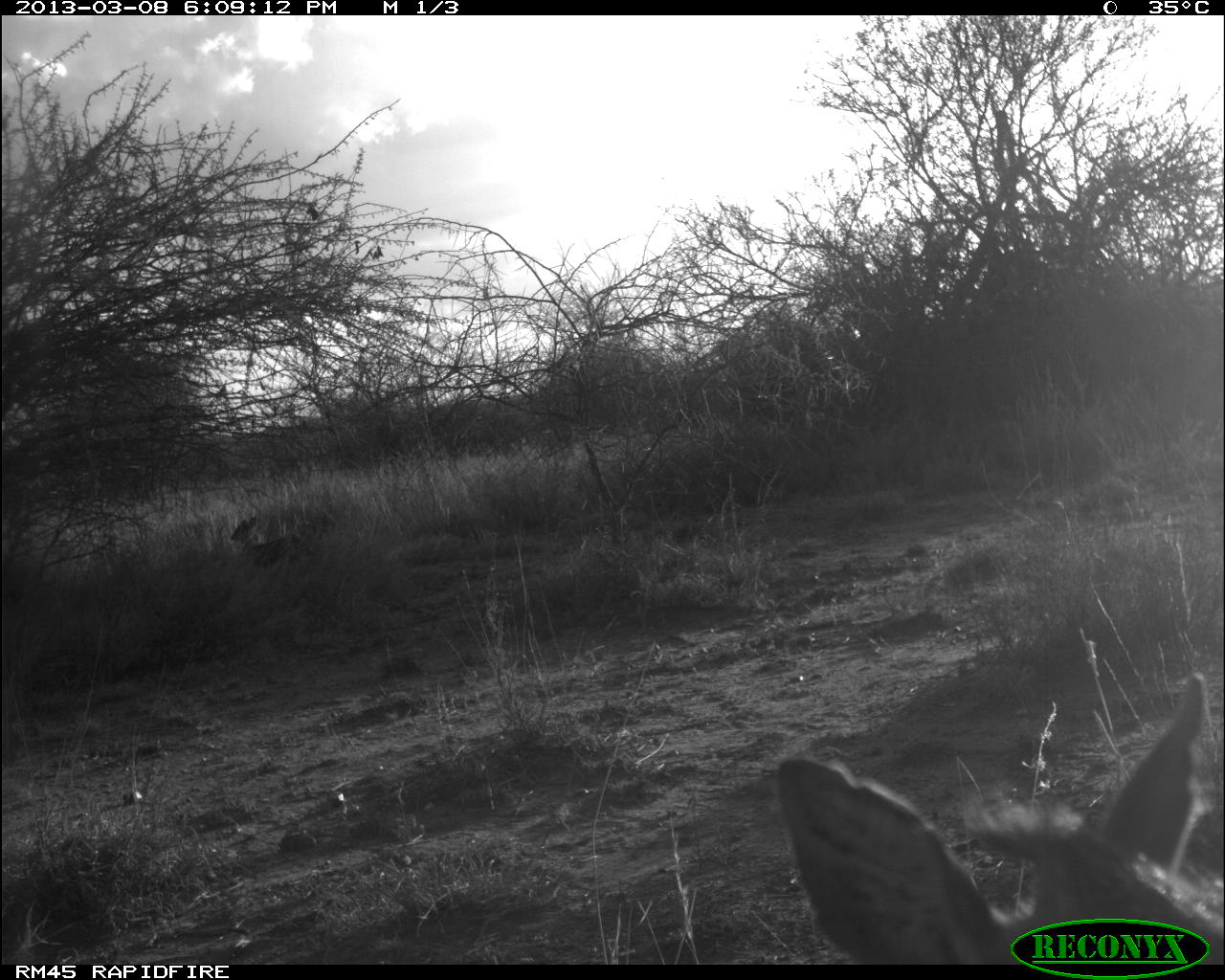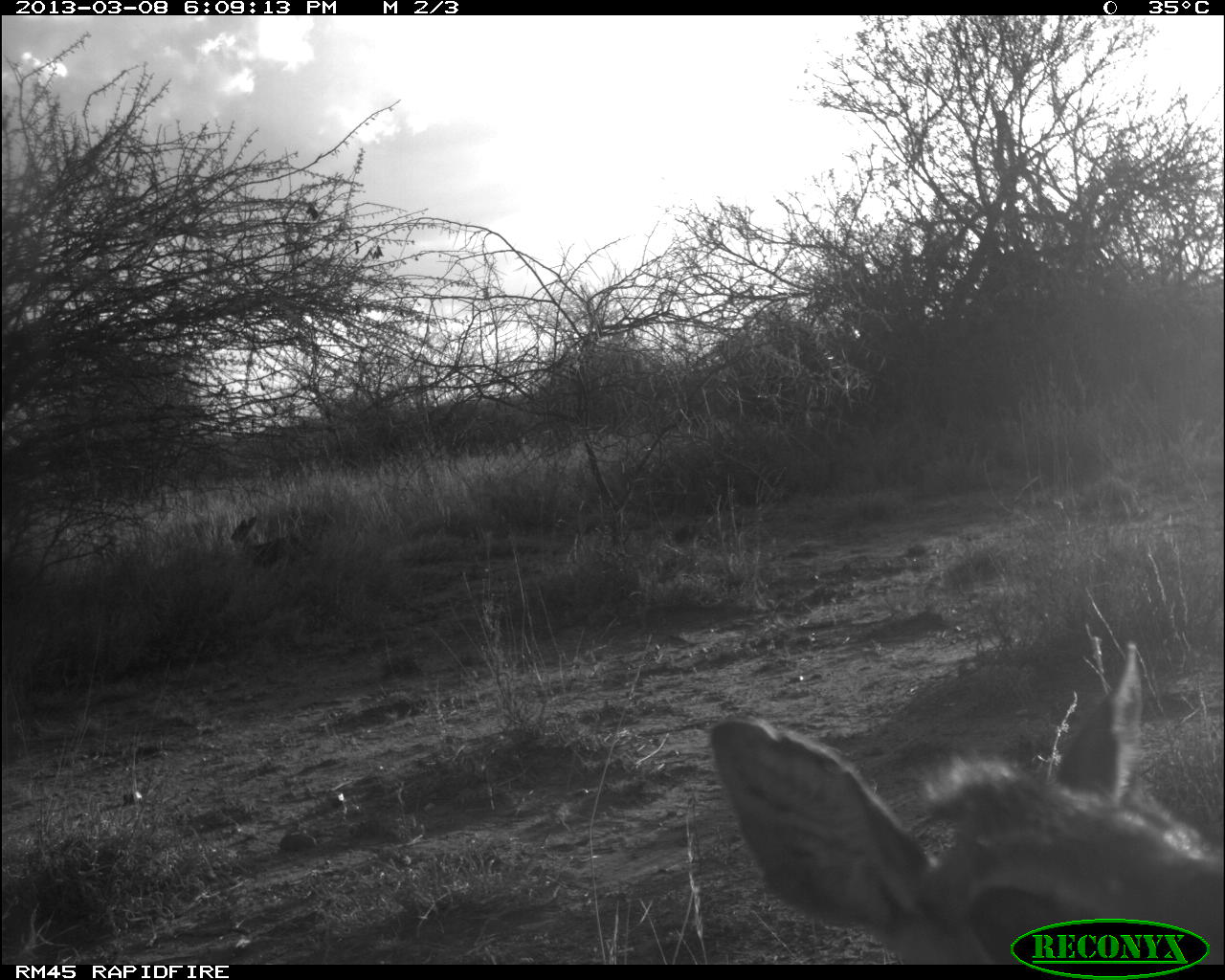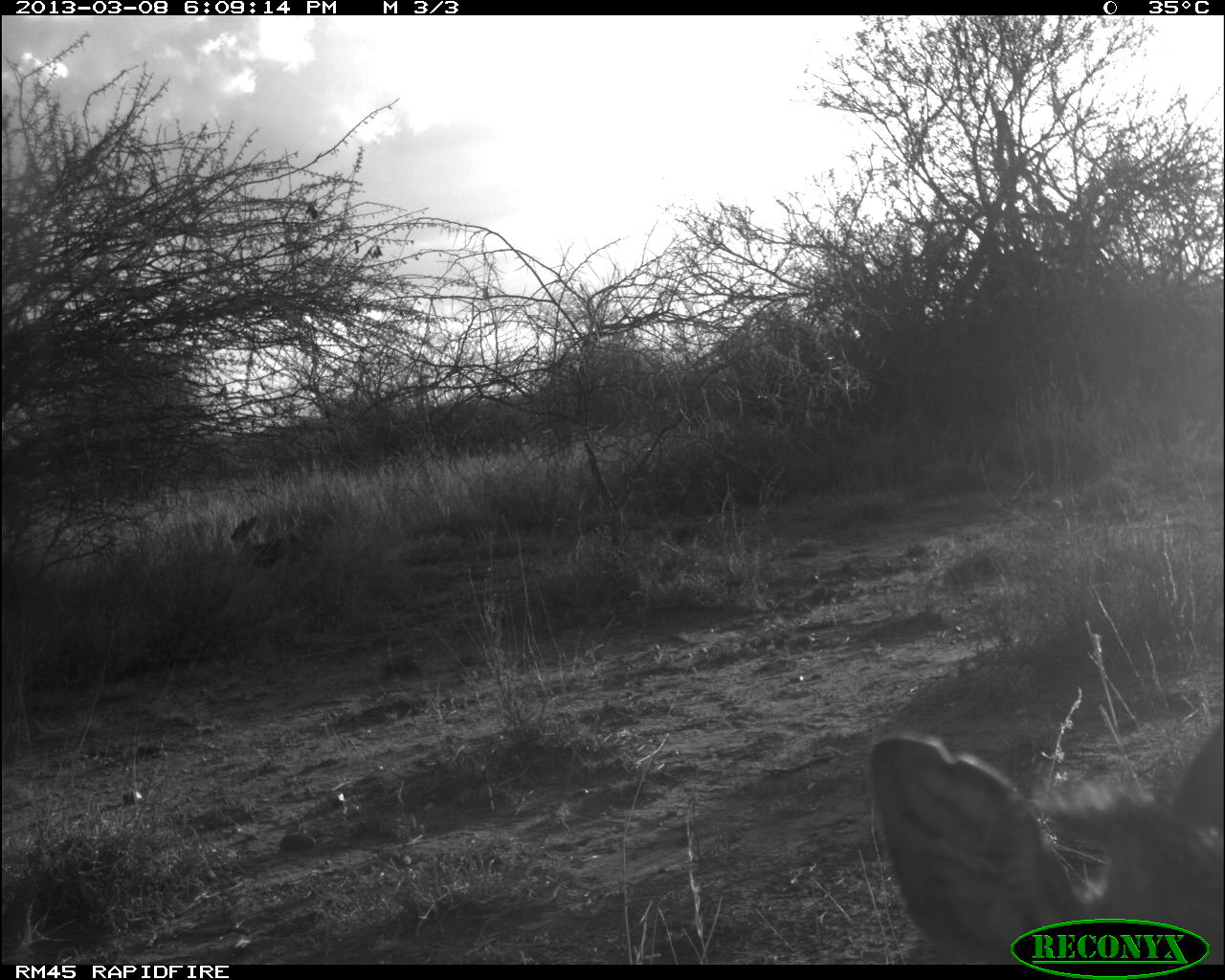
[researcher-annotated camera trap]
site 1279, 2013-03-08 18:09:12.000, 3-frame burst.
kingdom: Animalia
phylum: Chordata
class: Mammalia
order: Artiodactyla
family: Bovidae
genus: Madoqua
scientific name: Madoqua guentheri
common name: günther's dik-dik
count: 1